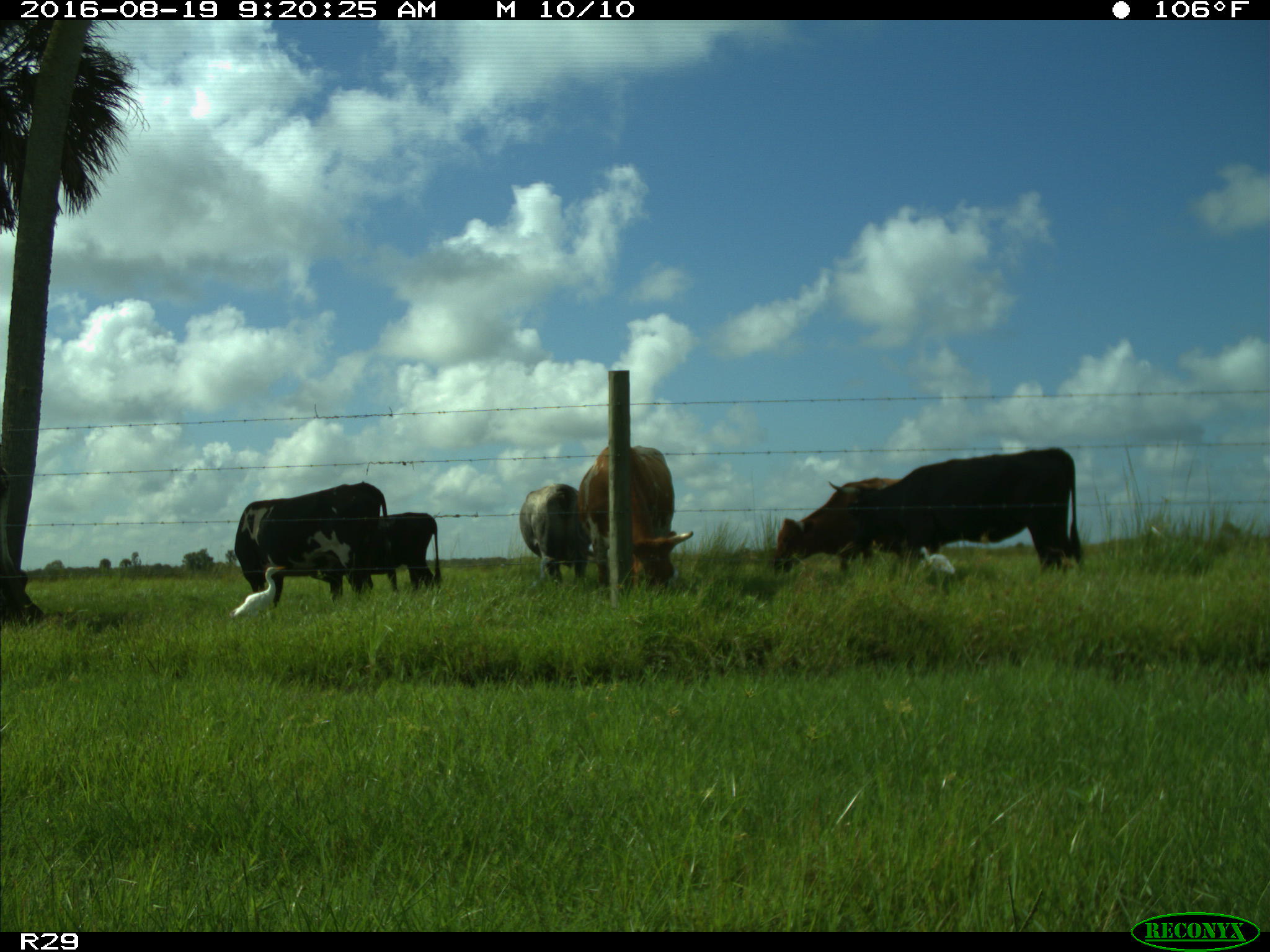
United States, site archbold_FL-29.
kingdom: Animalia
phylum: Chordata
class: Mammalia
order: Artiodactyla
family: Bovidae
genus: Bos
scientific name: Bos taurus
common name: domestic cow